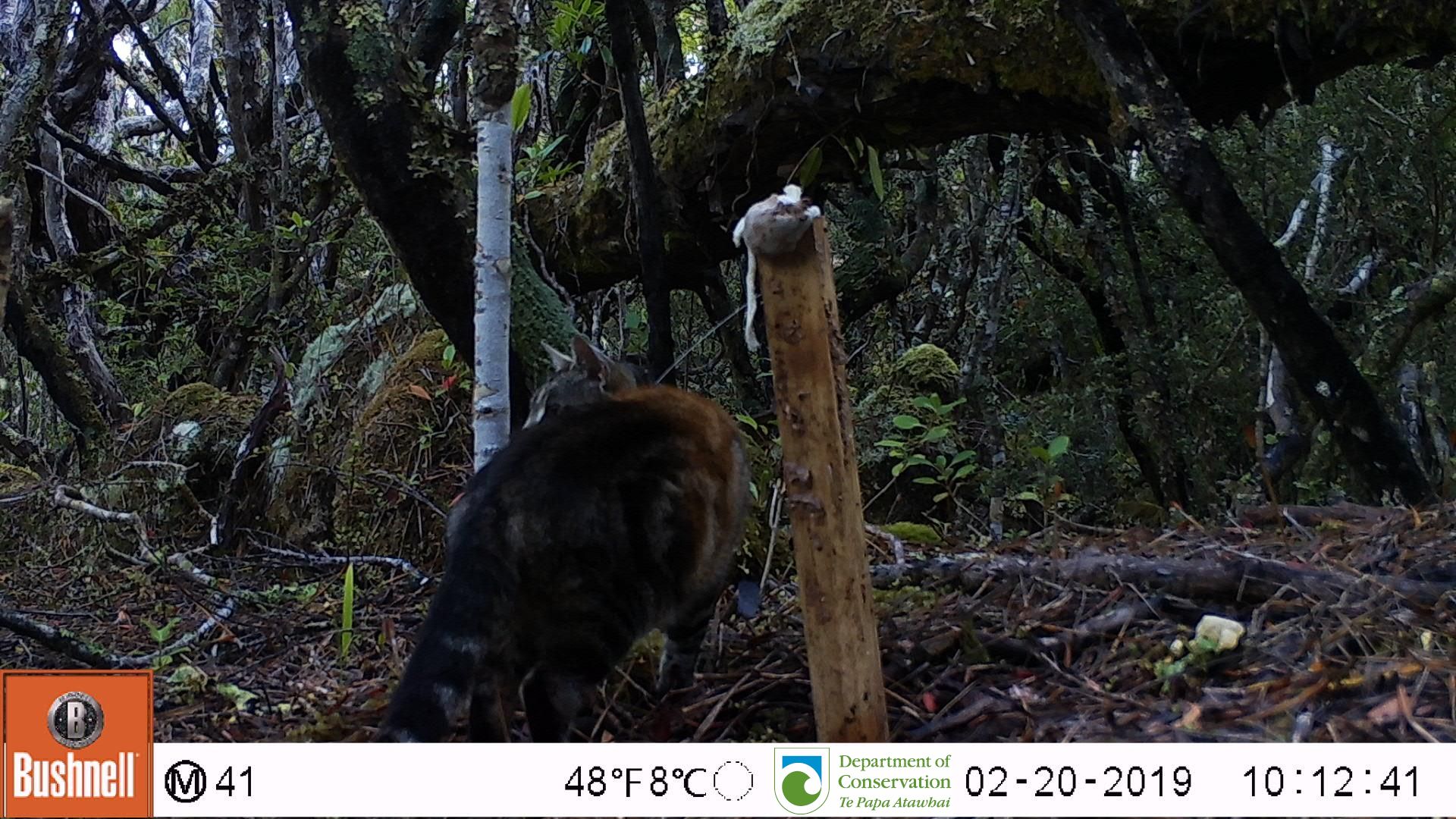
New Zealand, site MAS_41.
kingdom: Animalia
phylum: Chordata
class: Mammalia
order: Carnivora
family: Felidae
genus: Felis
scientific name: Felis catus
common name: domestic cat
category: cat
Cat (domestic cat) (Felis catus).